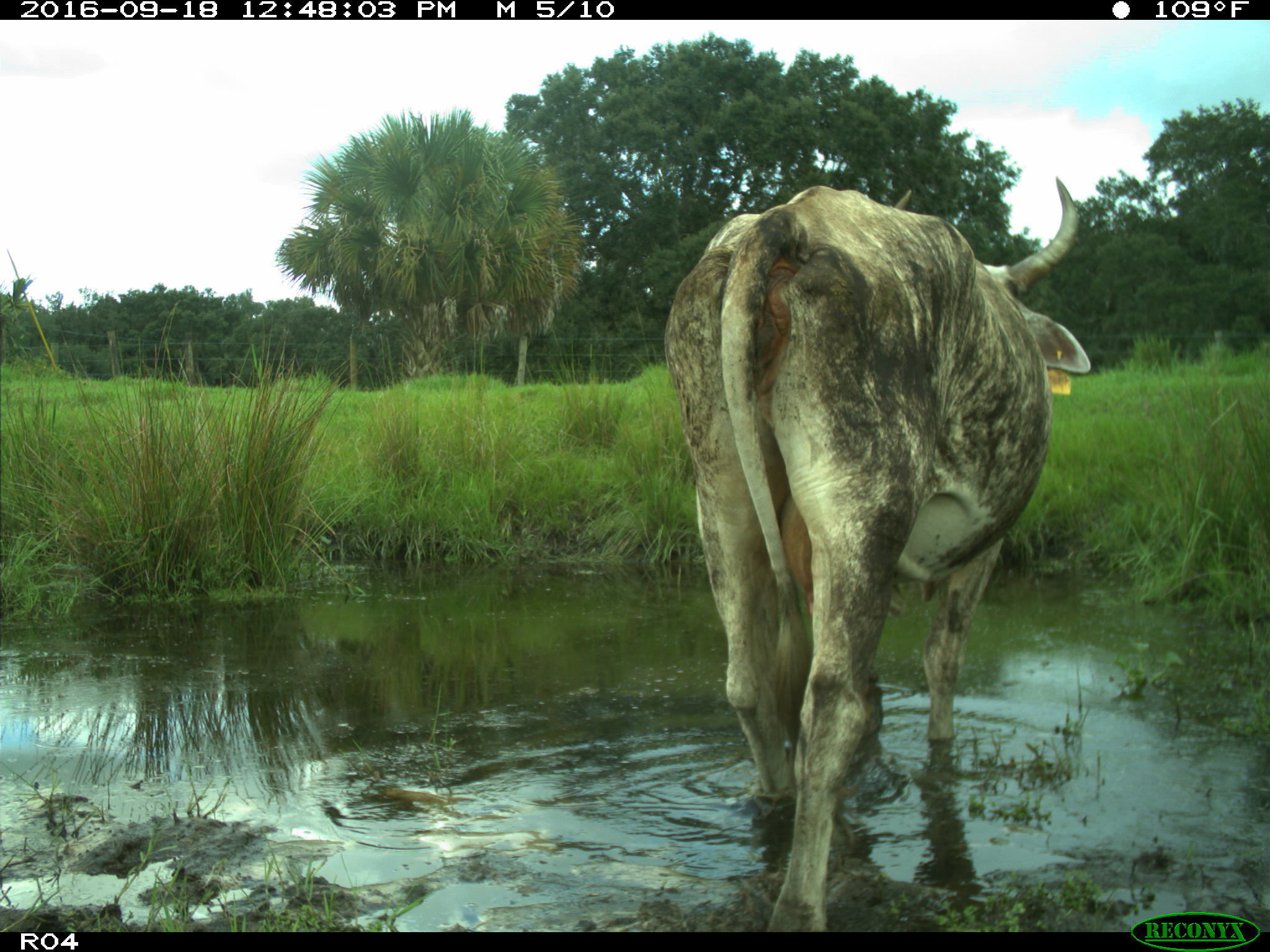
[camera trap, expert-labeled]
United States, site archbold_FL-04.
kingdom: Animalia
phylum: Chordata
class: Mammalia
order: Artiodactyla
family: Bovidae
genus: Bos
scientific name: Bos taurus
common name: domestic cow